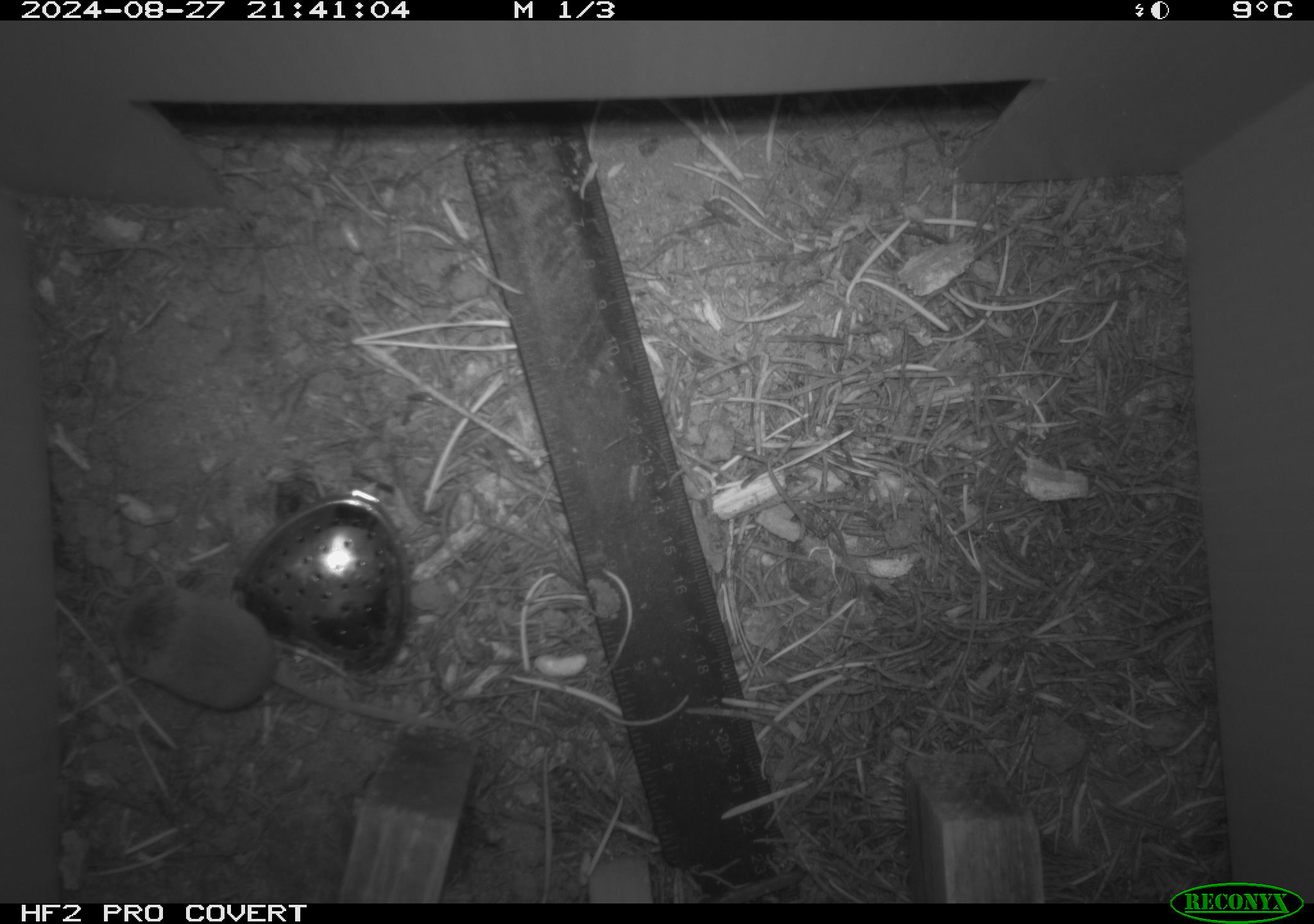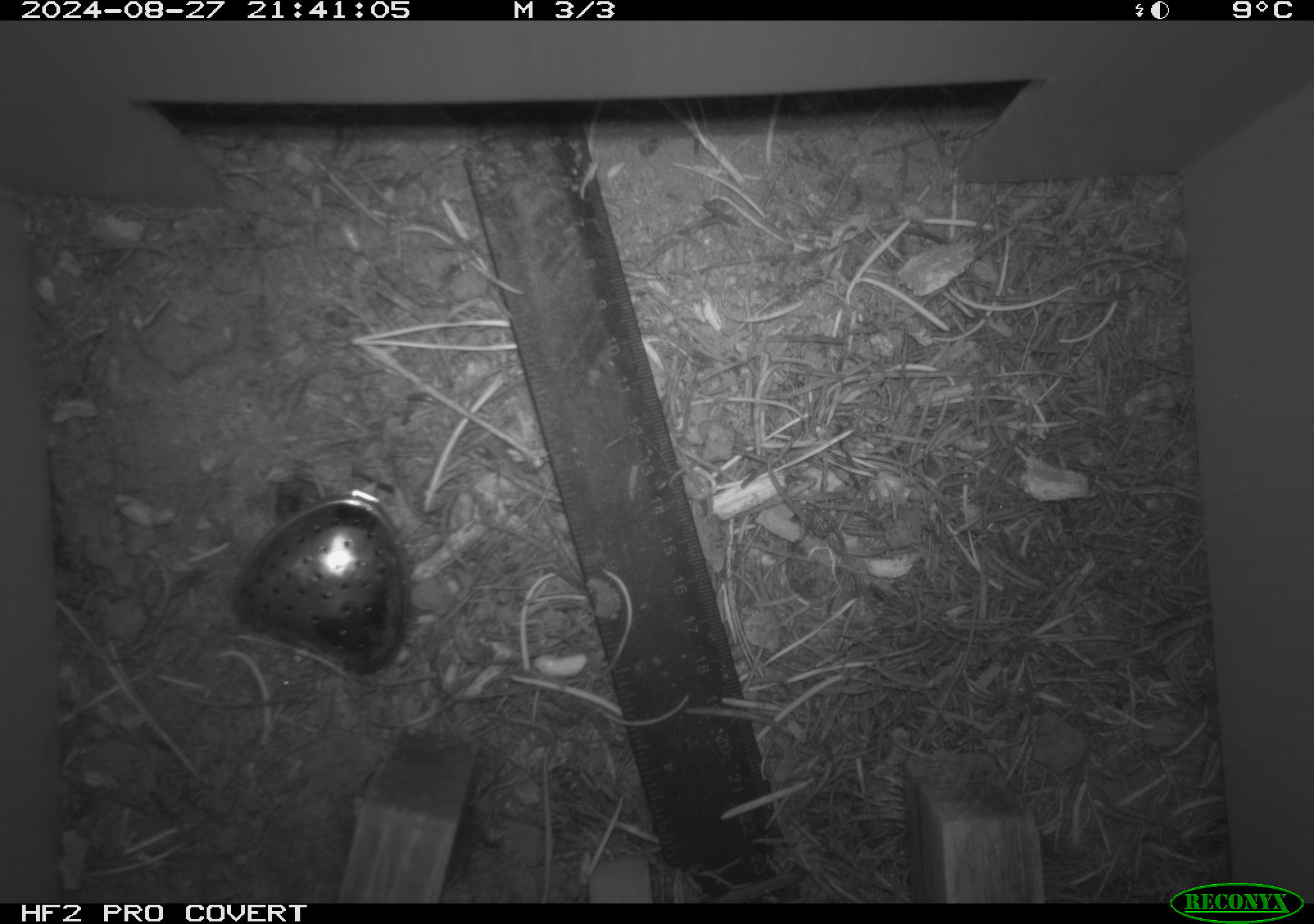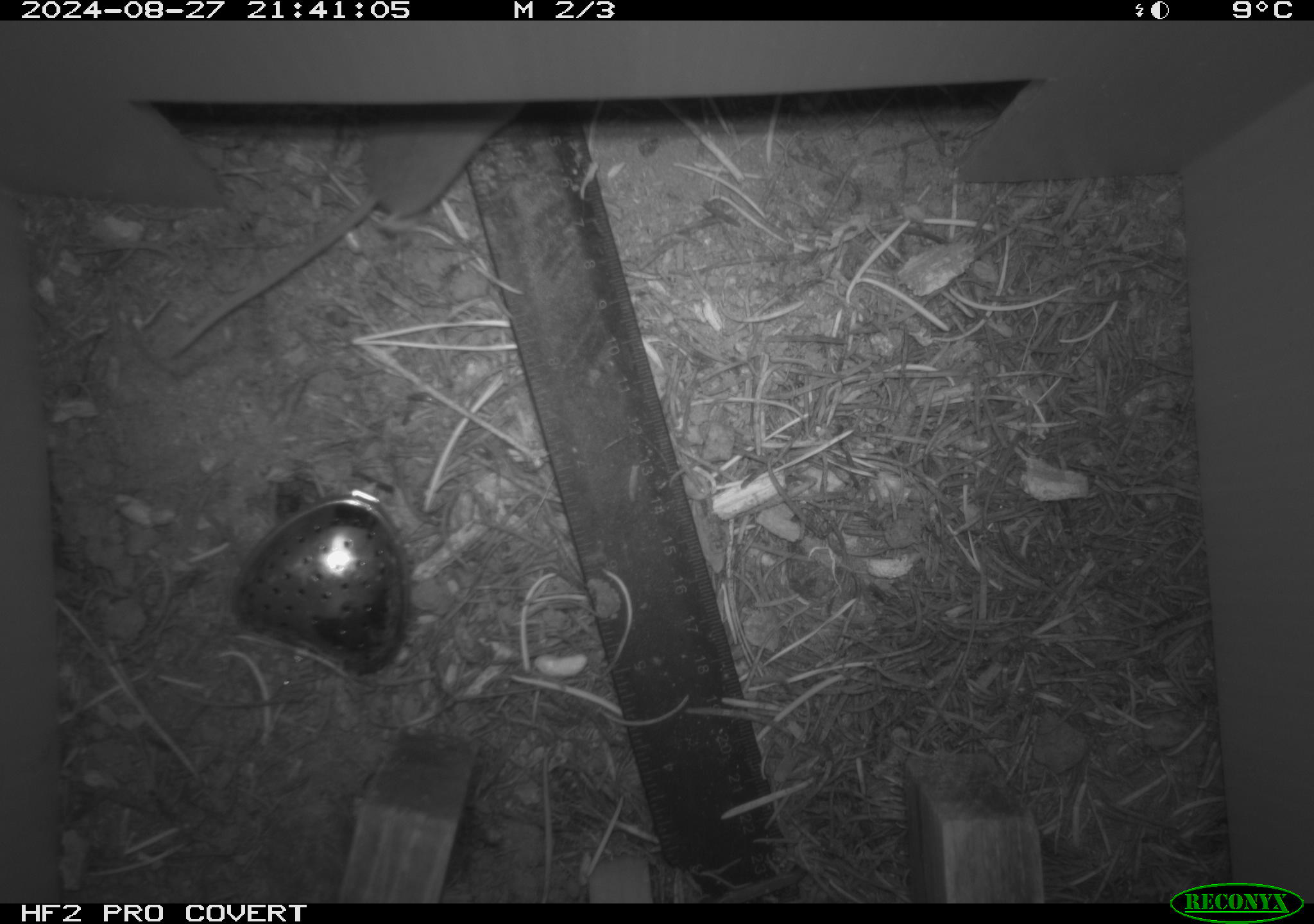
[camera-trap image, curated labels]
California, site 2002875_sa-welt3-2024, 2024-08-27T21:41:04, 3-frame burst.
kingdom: Animalia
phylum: Chordata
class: Mammalia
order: Eulipotyphla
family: Soricidae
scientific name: Soricidae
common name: shrews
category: soricidae family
Soricidae family (shrews) (Soricidae).